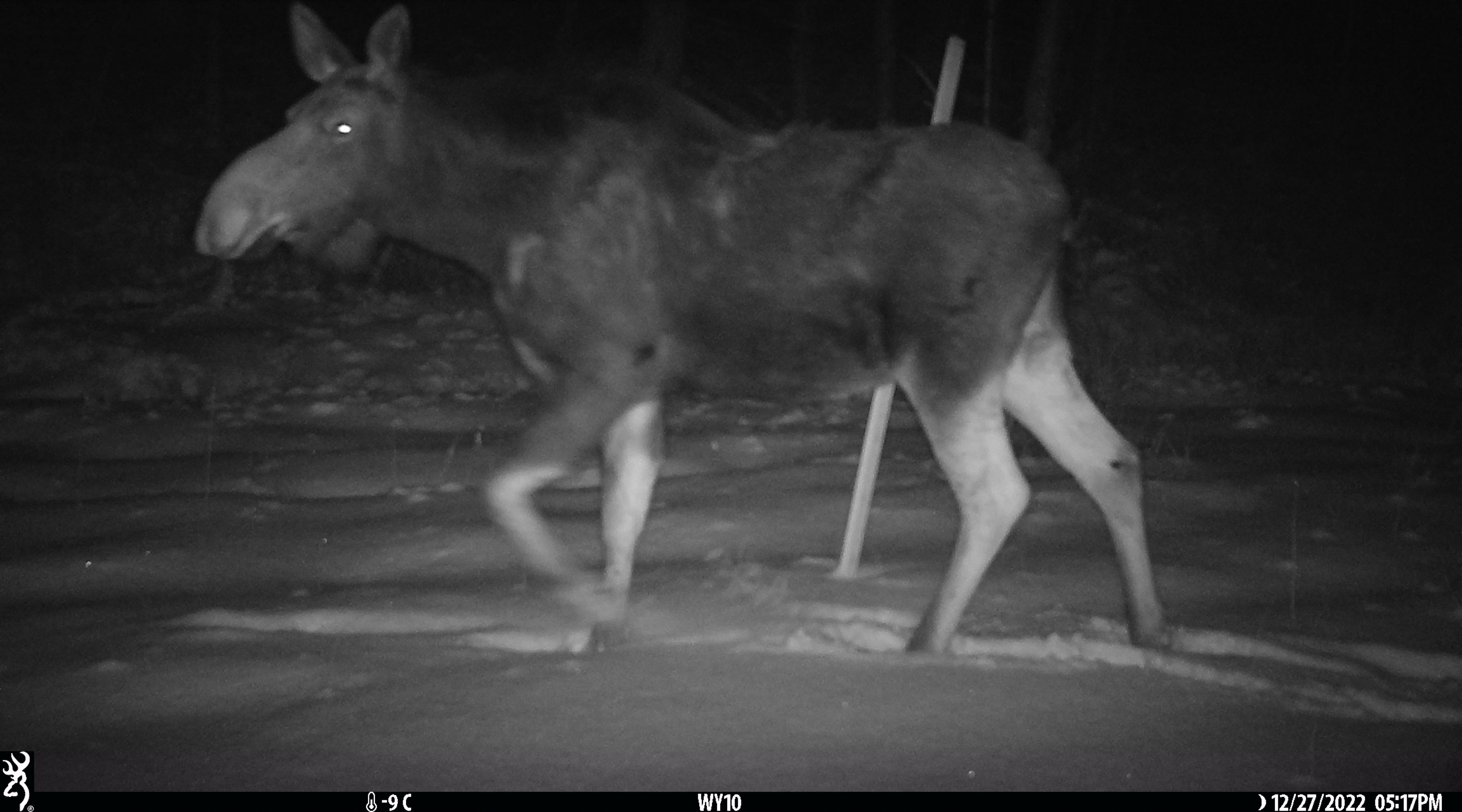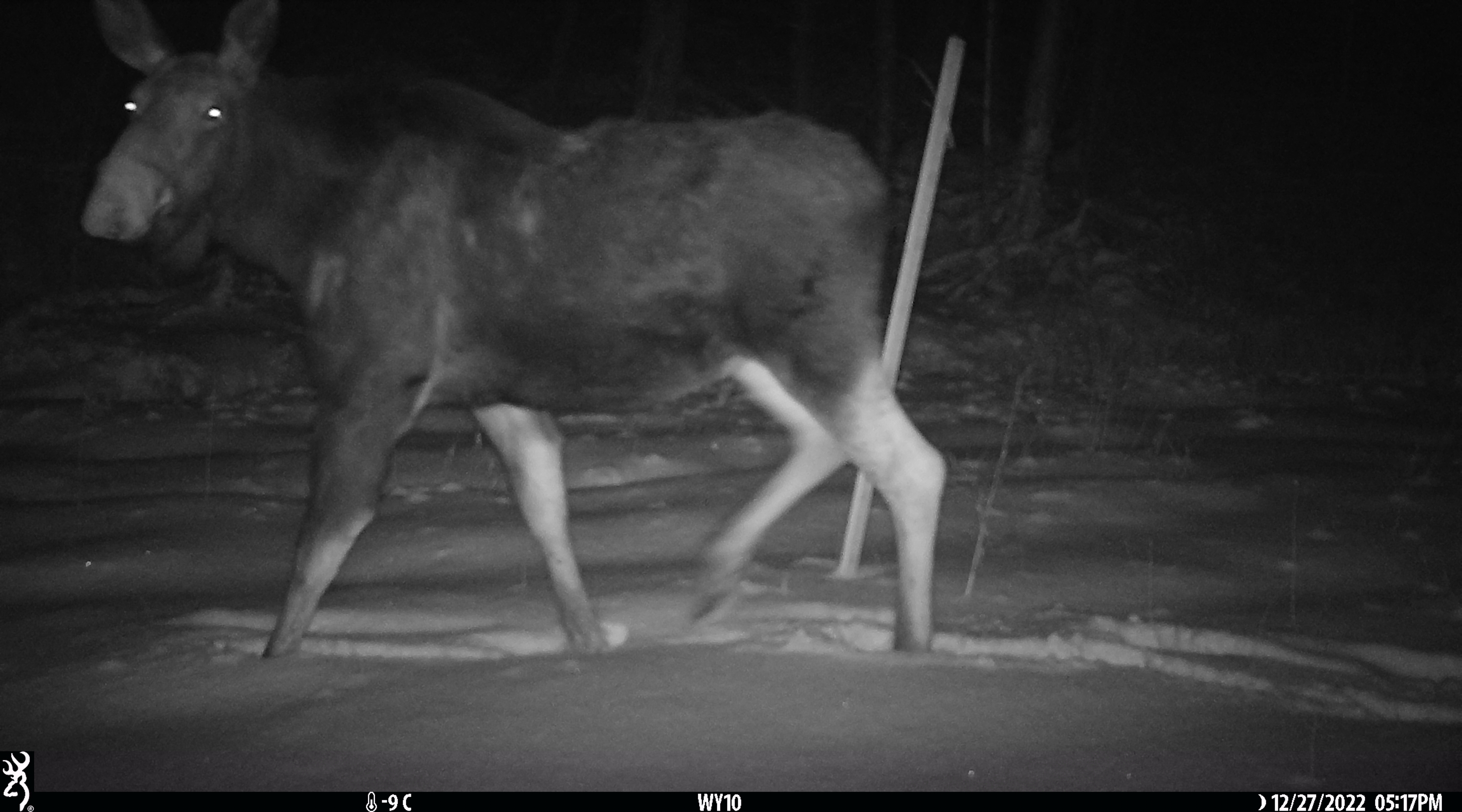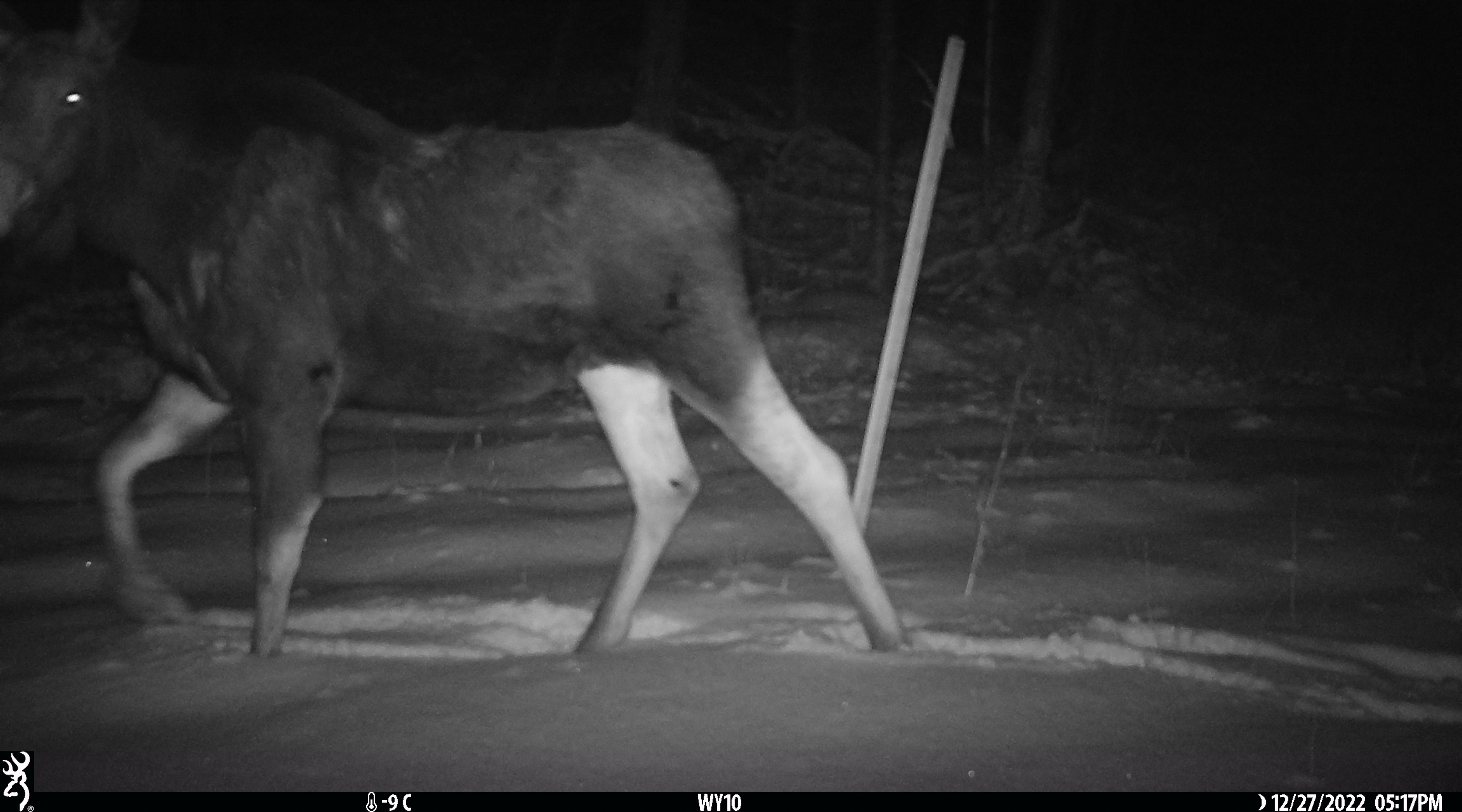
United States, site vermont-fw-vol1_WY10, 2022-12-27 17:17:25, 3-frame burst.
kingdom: Animalia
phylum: Chordata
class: Mammalia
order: Artiodactyla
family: Cervidae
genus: Alces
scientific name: Alces alces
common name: moose